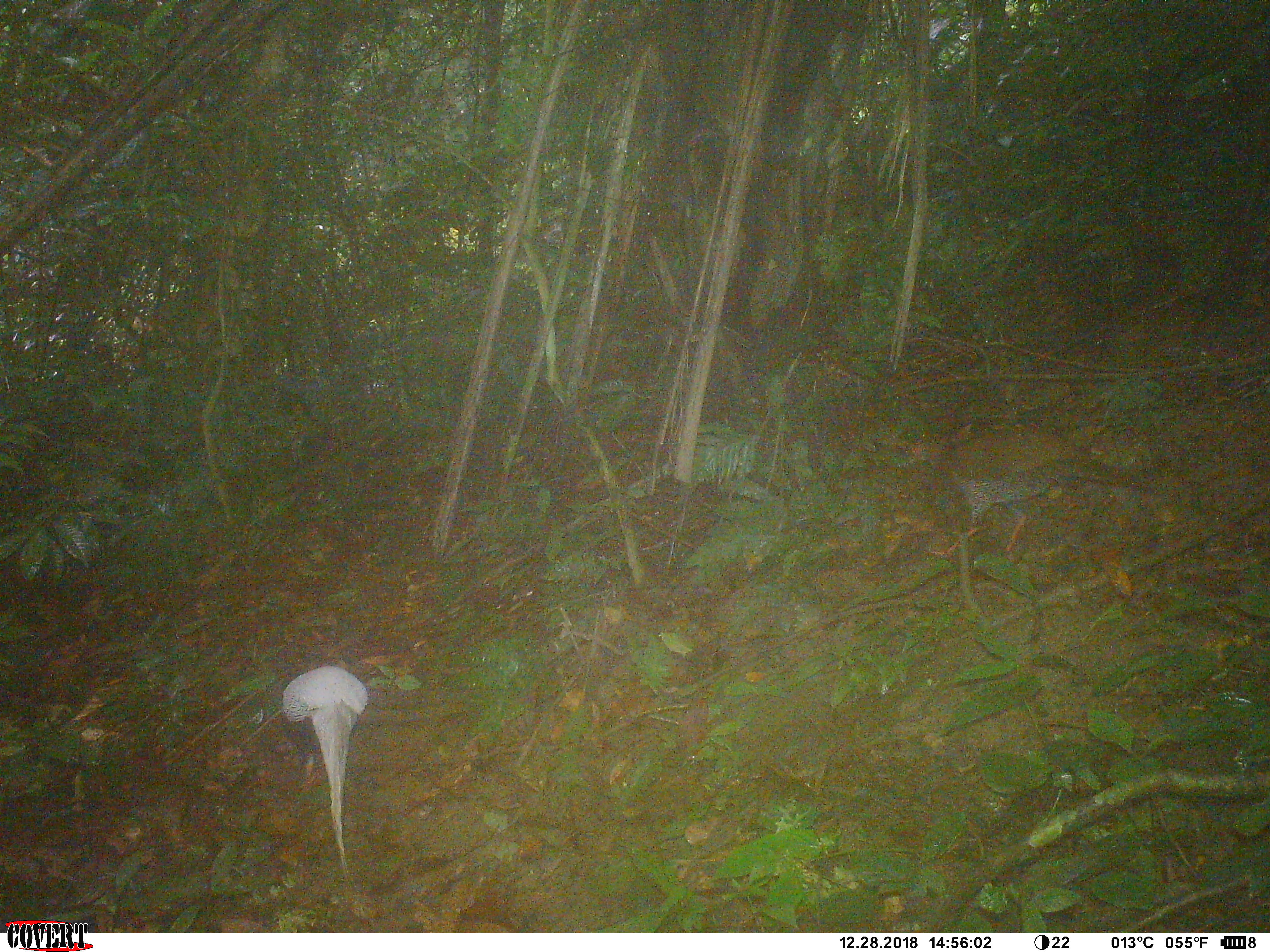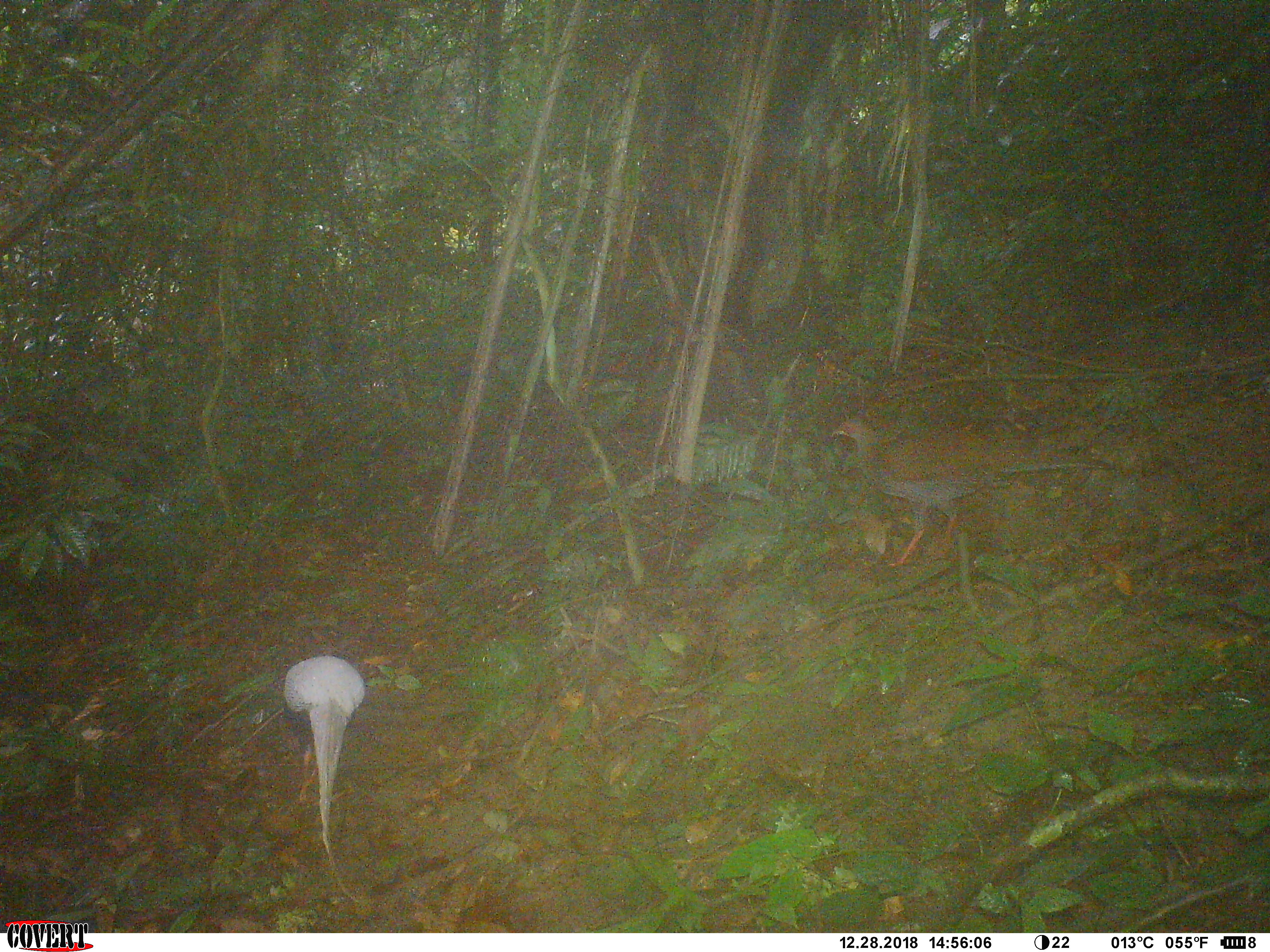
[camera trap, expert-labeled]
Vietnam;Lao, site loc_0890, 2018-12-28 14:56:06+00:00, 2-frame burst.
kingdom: Animalia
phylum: Chordata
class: Aves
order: Galliformes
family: Phasianidae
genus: Lophura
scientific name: Lophura nycthemera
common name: silver pheasant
Silver pheasant (Lophura nycthemera). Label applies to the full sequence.